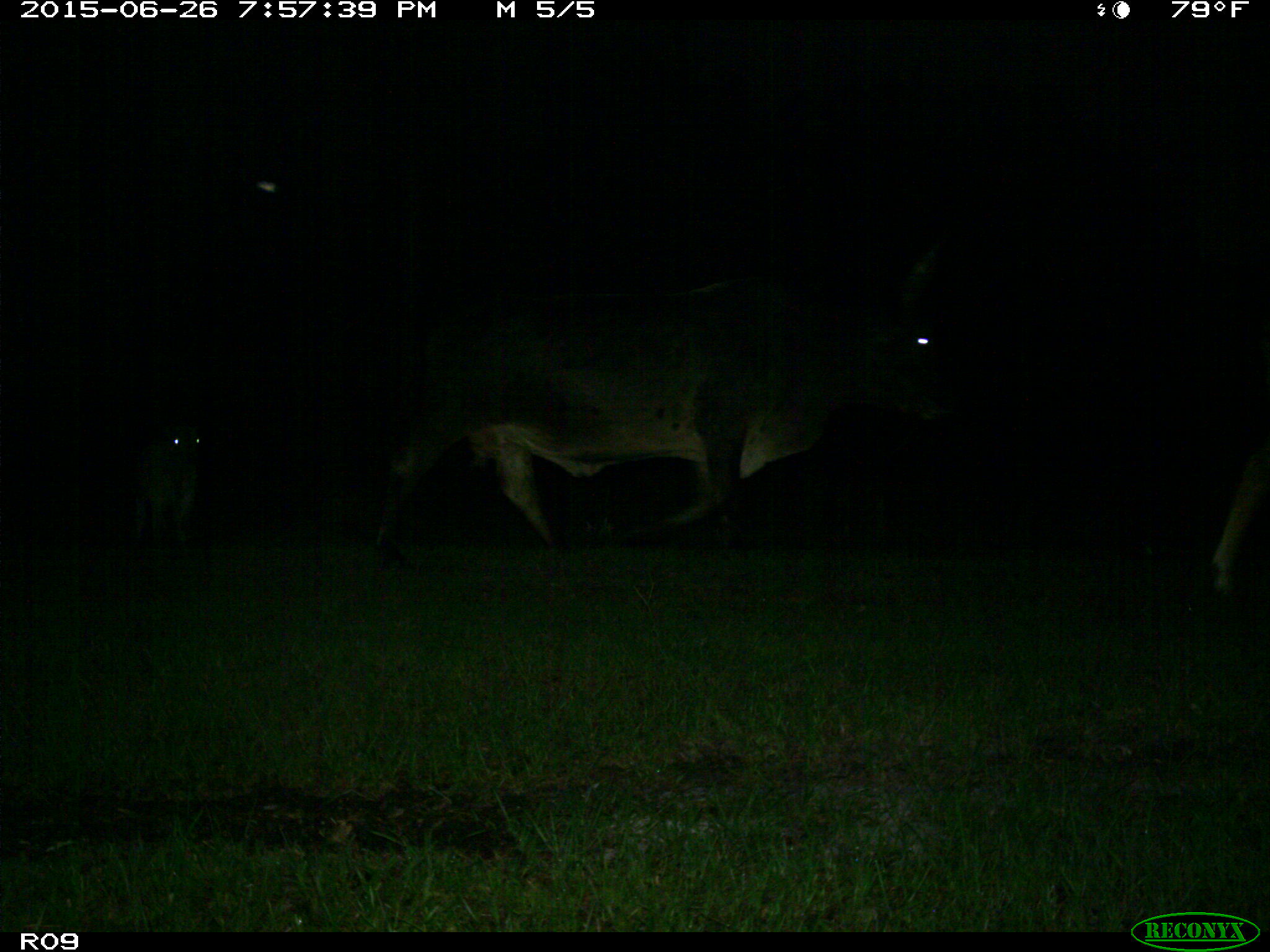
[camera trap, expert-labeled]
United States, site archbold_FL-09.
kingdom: Animalia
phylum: Chordata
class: Mammalia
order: Artiodactyla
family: Bovidae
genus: Bos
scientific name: Bos taurus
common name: domestic cow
Bos taurus (domestic cow).